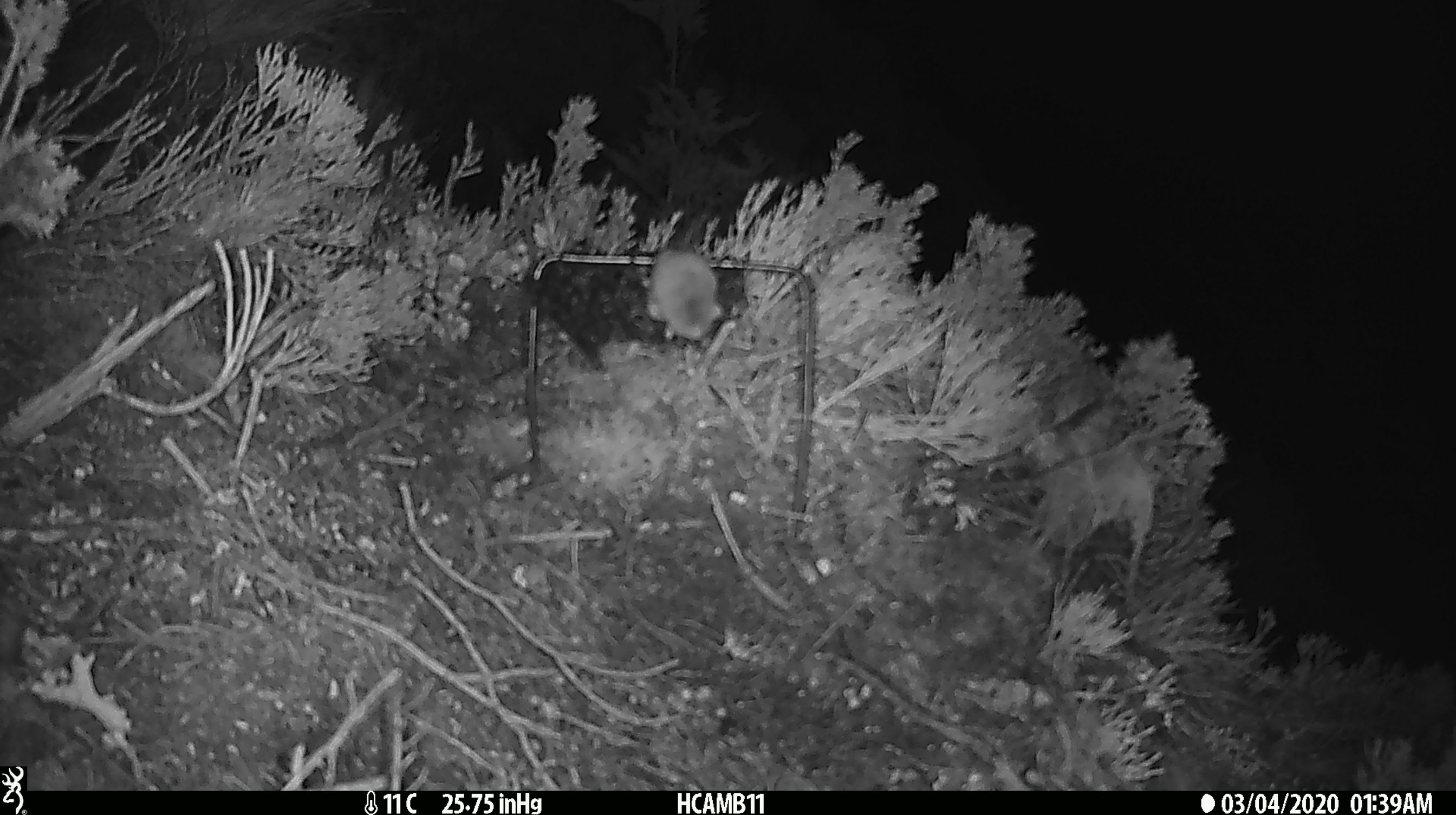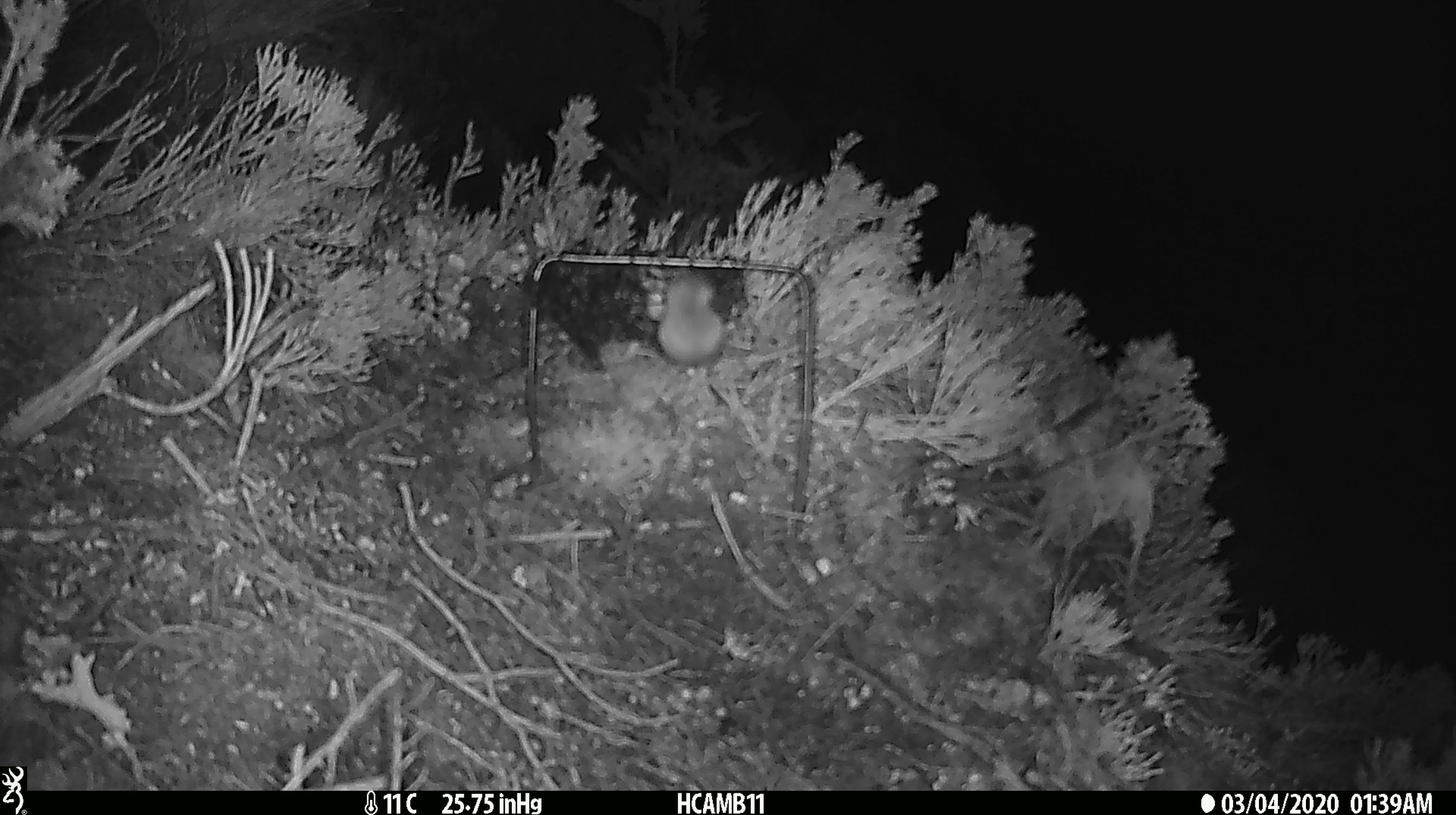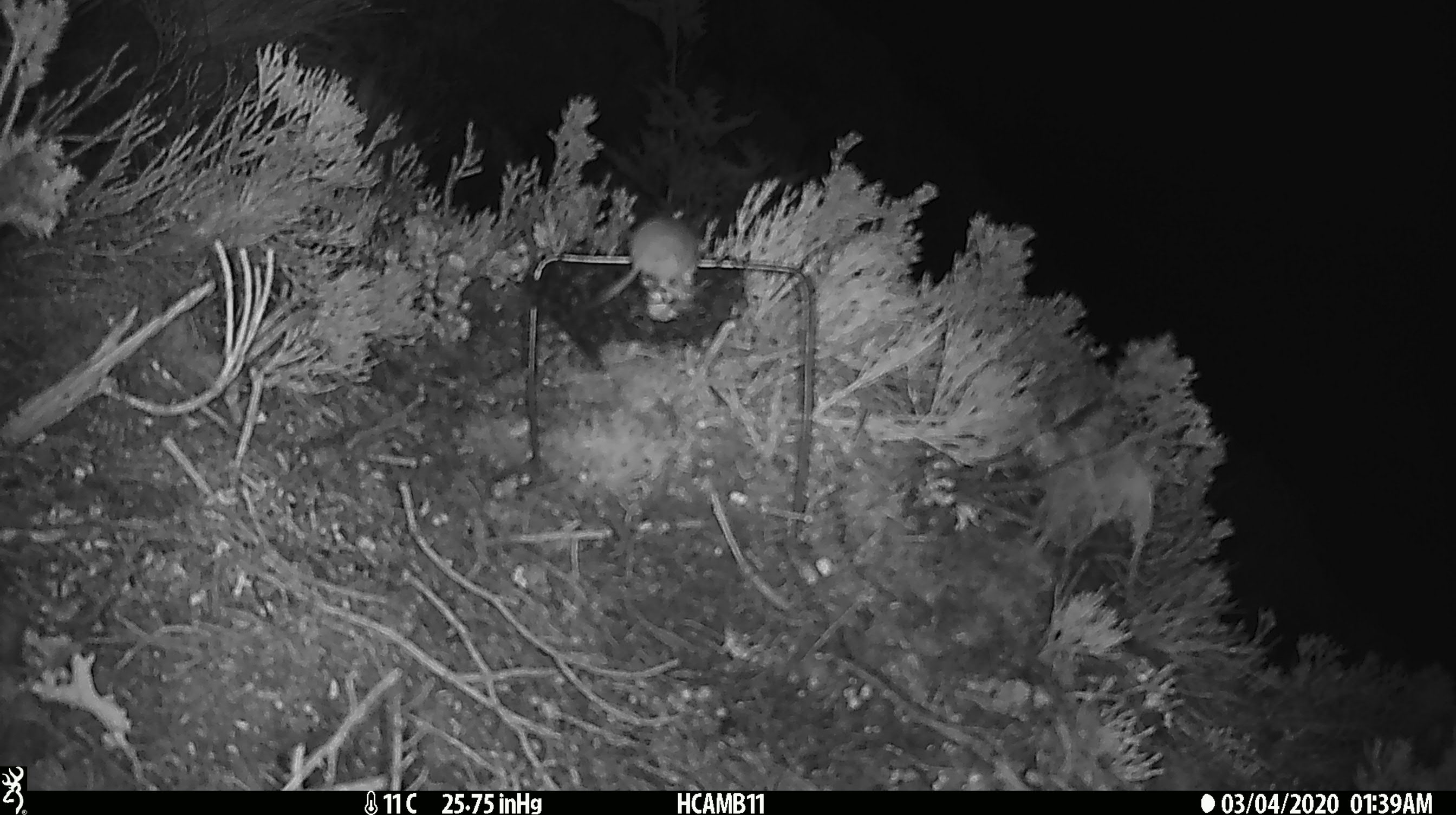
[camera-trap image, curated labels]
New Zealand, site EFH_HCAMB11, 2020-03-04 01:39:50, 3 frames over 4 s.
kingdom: Animalia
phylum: Chordata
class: Mammalia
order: Rodentia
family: Muridae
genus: Mus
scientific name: Mus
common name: mouse